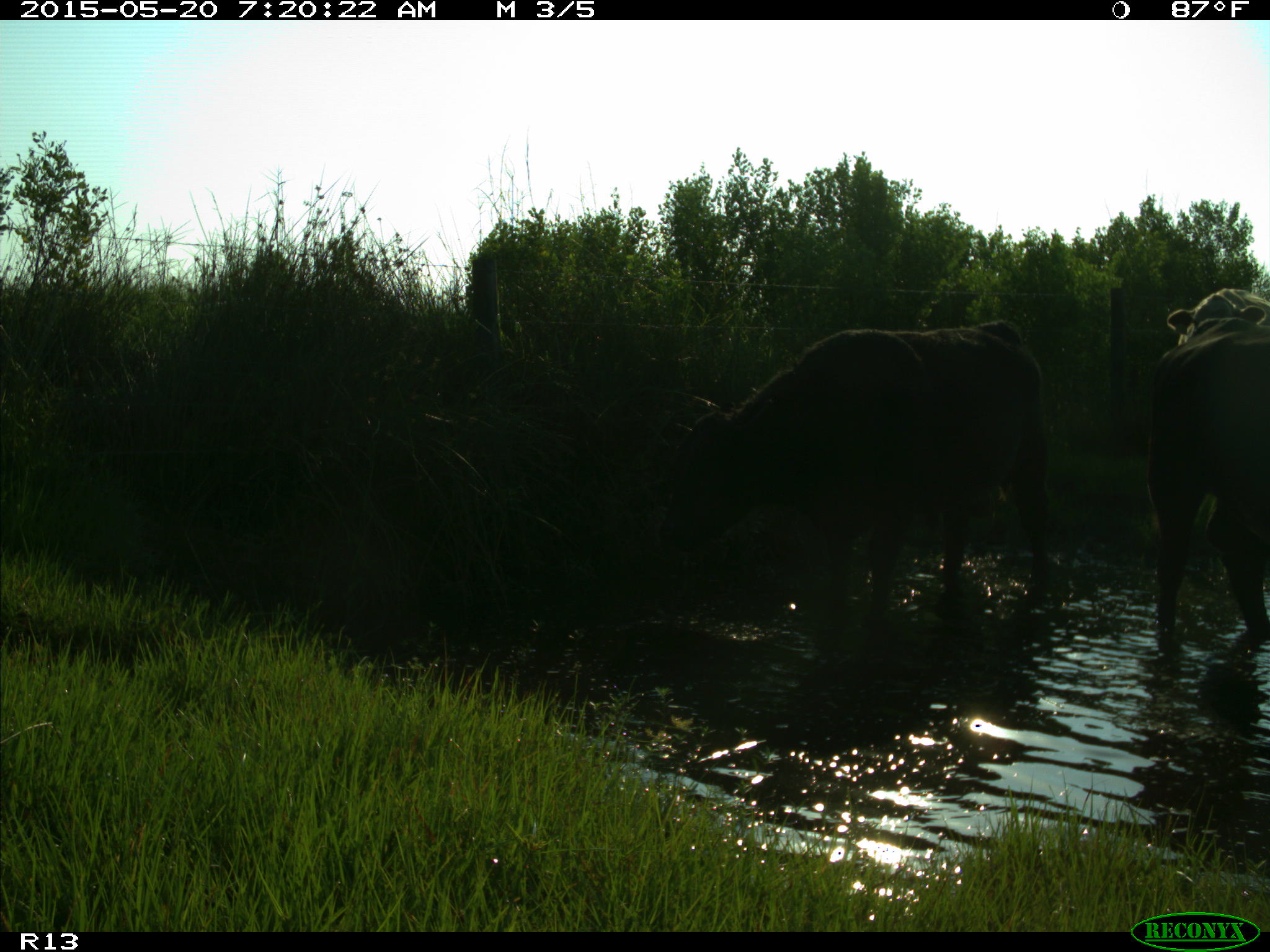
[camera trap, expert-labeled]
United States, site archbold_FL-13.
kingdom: Animalia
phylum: Chordata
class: Mammalia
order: Artiodactyla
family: Bovidae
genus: Bos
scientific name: Bos taurus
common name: domestic cow